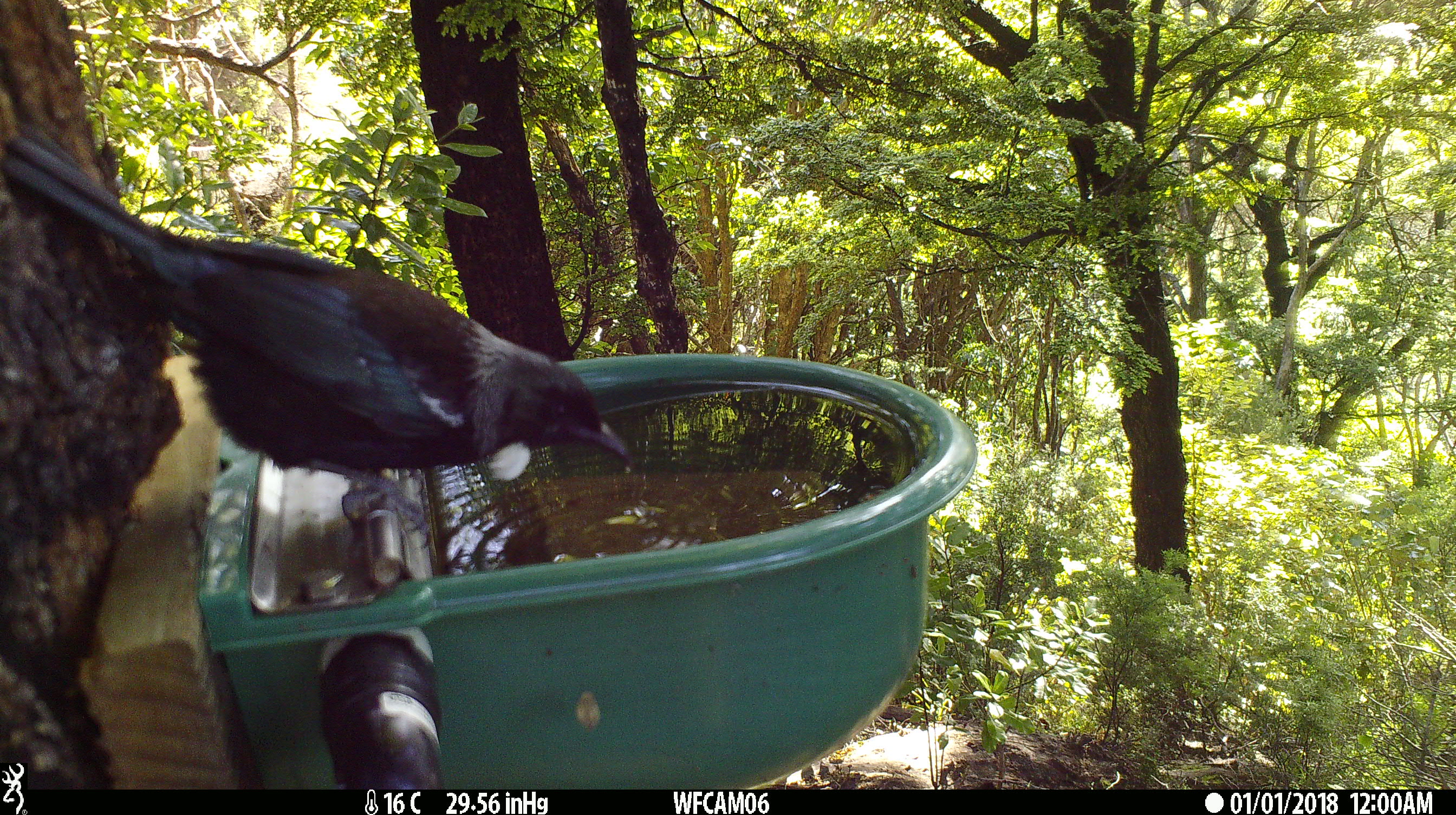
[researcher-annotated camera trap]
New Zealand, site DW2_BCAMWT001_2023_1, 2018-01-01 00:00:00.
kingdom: Animalia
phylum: Chordata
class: Aves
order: Passeriformes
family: Meliphagidae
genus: Prosthemadera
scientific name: Prosthemadera novaeseelandiae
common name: tui